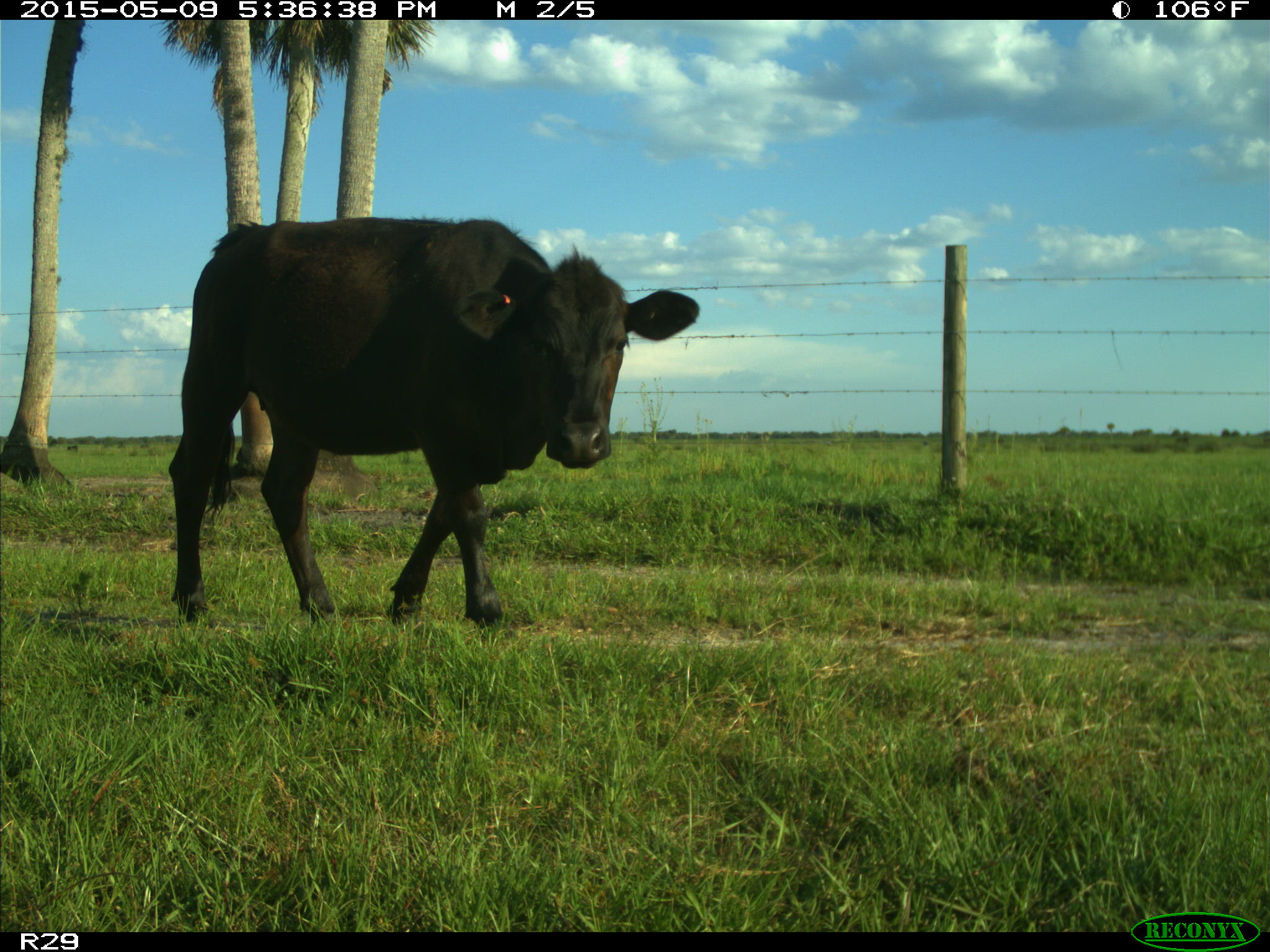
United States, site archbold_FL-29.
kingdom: Animalia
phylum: Chordata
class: Mammalia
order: Artiodactyla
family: Bovidae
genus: Bos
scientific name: Bos taurus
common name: domestic cow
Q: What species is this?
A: Bos taurus (domestic cow).